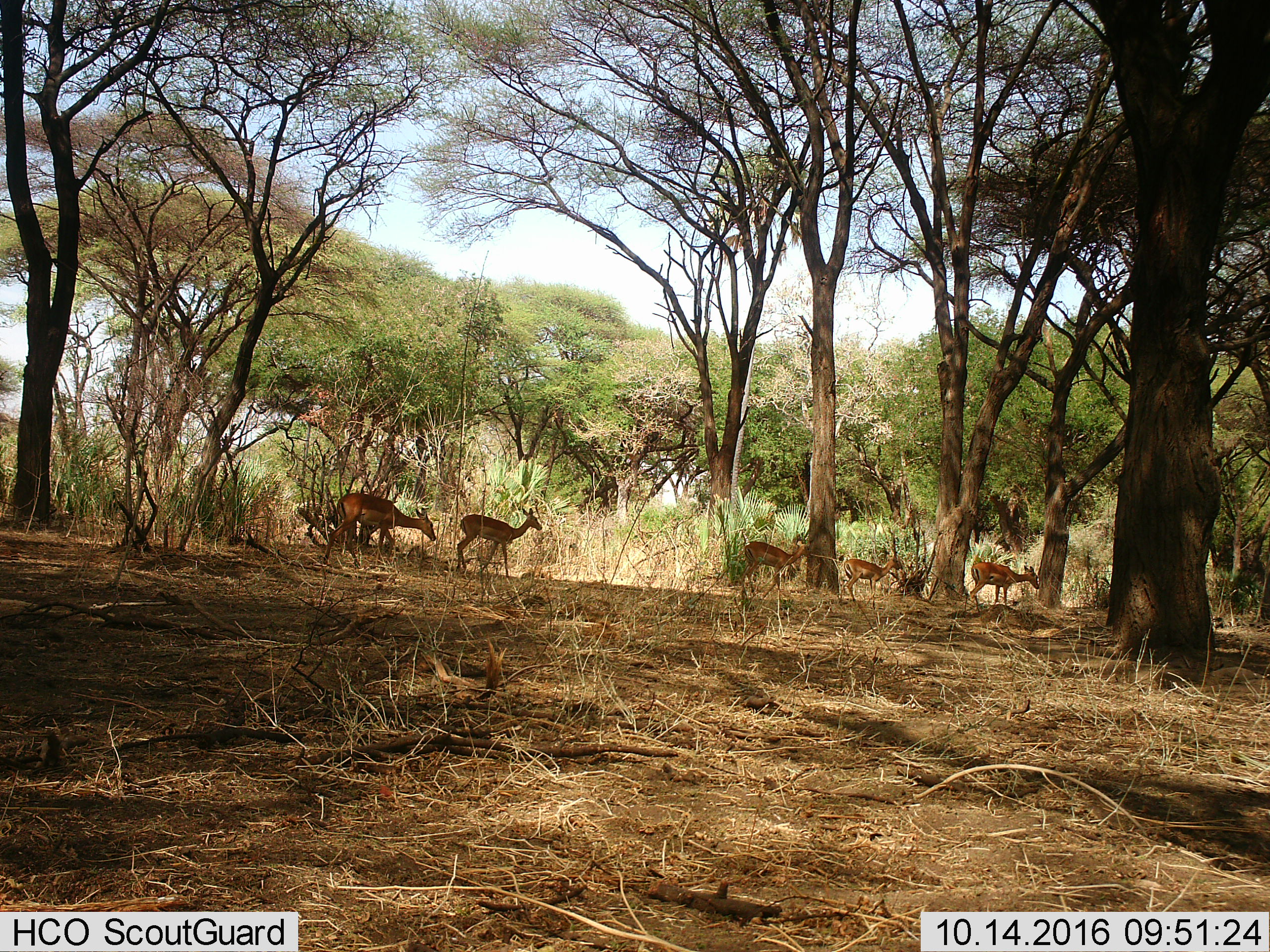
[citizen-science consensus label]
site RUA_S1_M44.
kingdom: Animalia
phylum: Chordata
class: Mammalia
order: Artiodactyla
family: Bovidae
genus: Aepyceros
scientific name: Aepyceros melampus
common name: impala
Impala (Aepyceros melampus), count 5. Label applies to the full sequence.